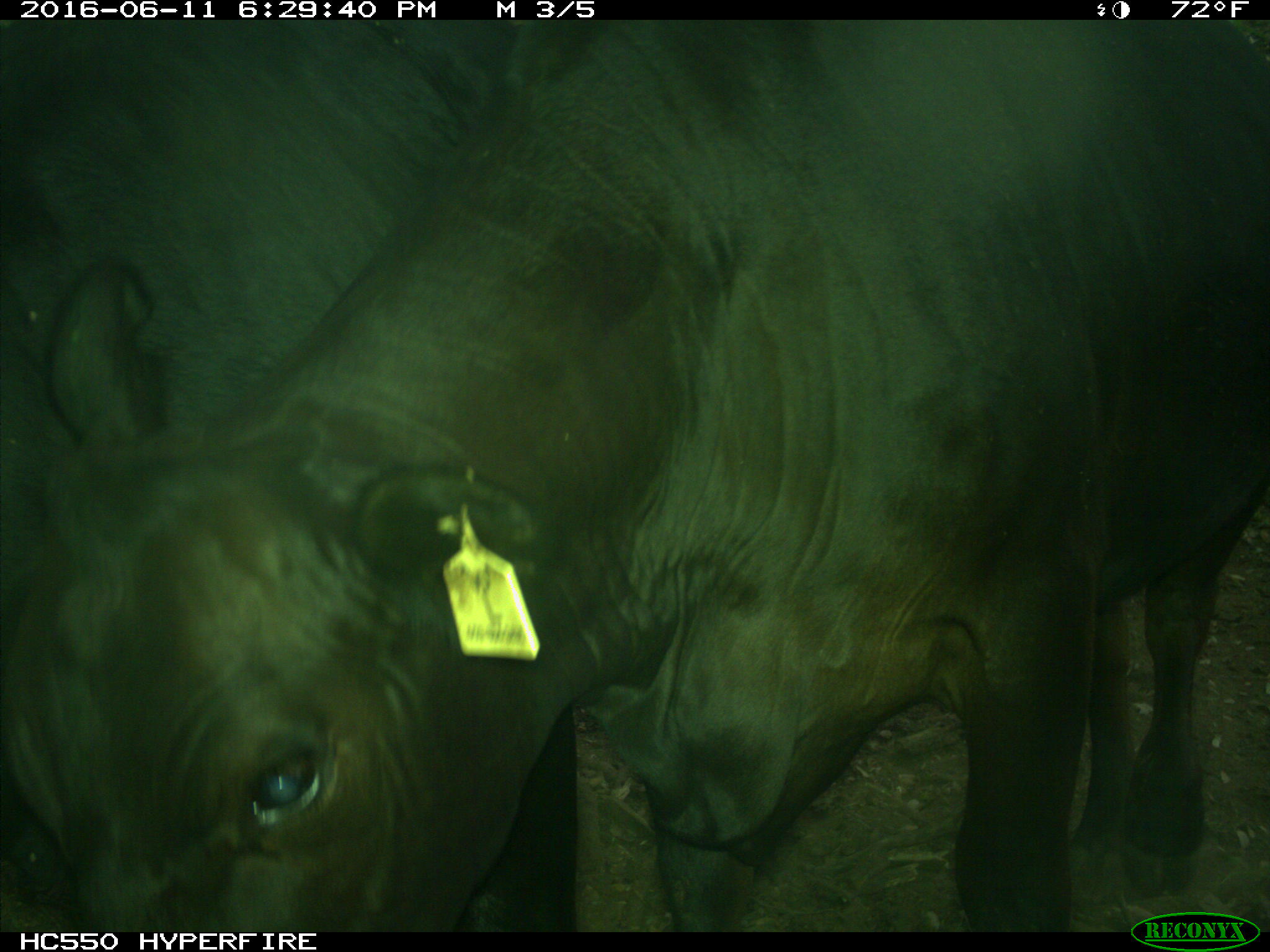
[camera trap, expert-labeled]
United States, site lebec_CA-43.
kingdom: Animalia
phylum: Chordata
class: Mammalia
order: Artiodactyla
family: Bovidae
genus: Bos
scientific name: Bos taurus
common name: domestic cow